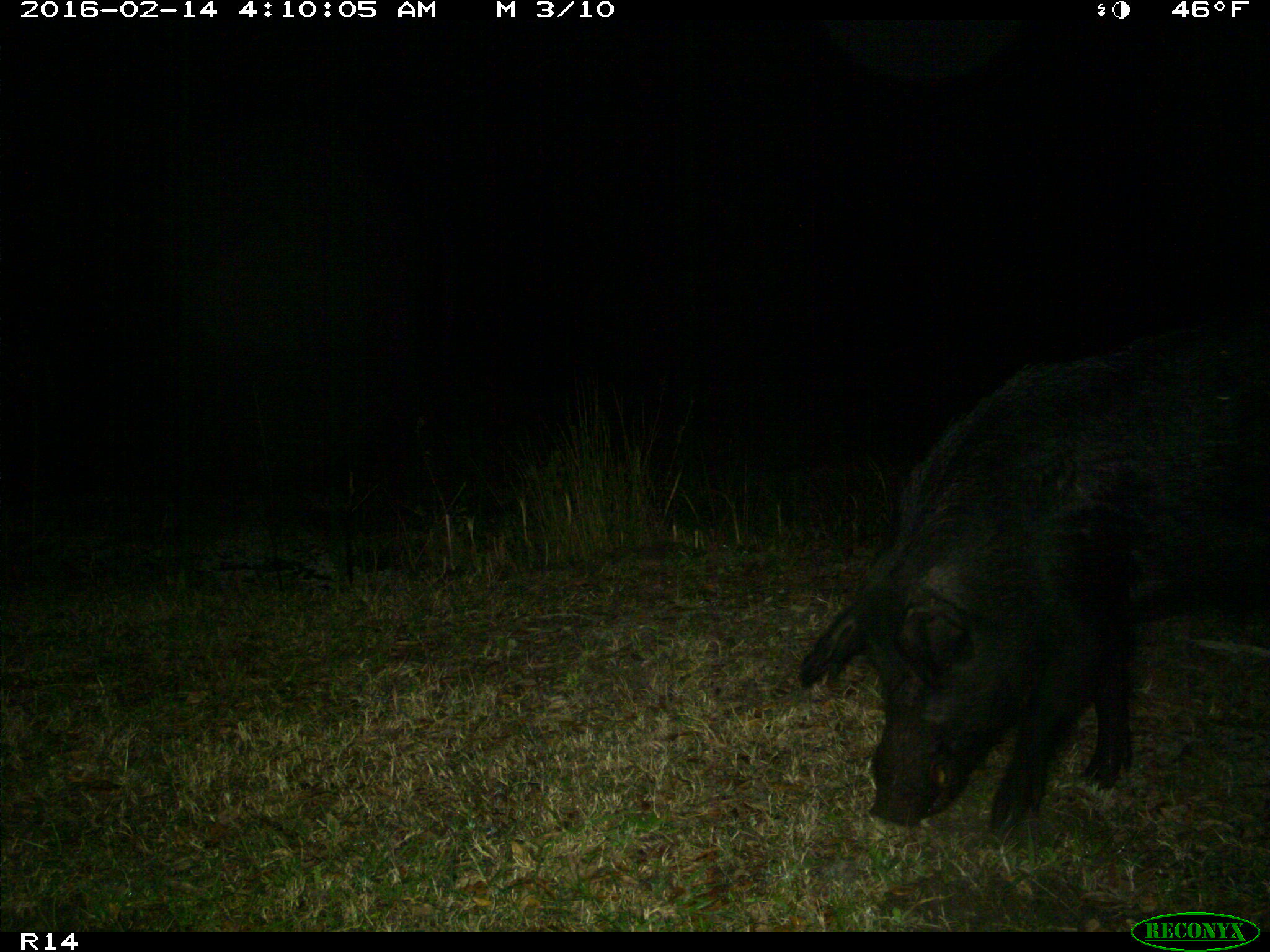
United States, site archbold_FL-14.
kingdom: Animalia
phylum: Chordata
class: Mammalia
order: Artiodactyla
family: Suidae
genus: Sus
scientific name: Sus scrofa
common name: wild boar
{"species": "Sus scrofa (wild boar)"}